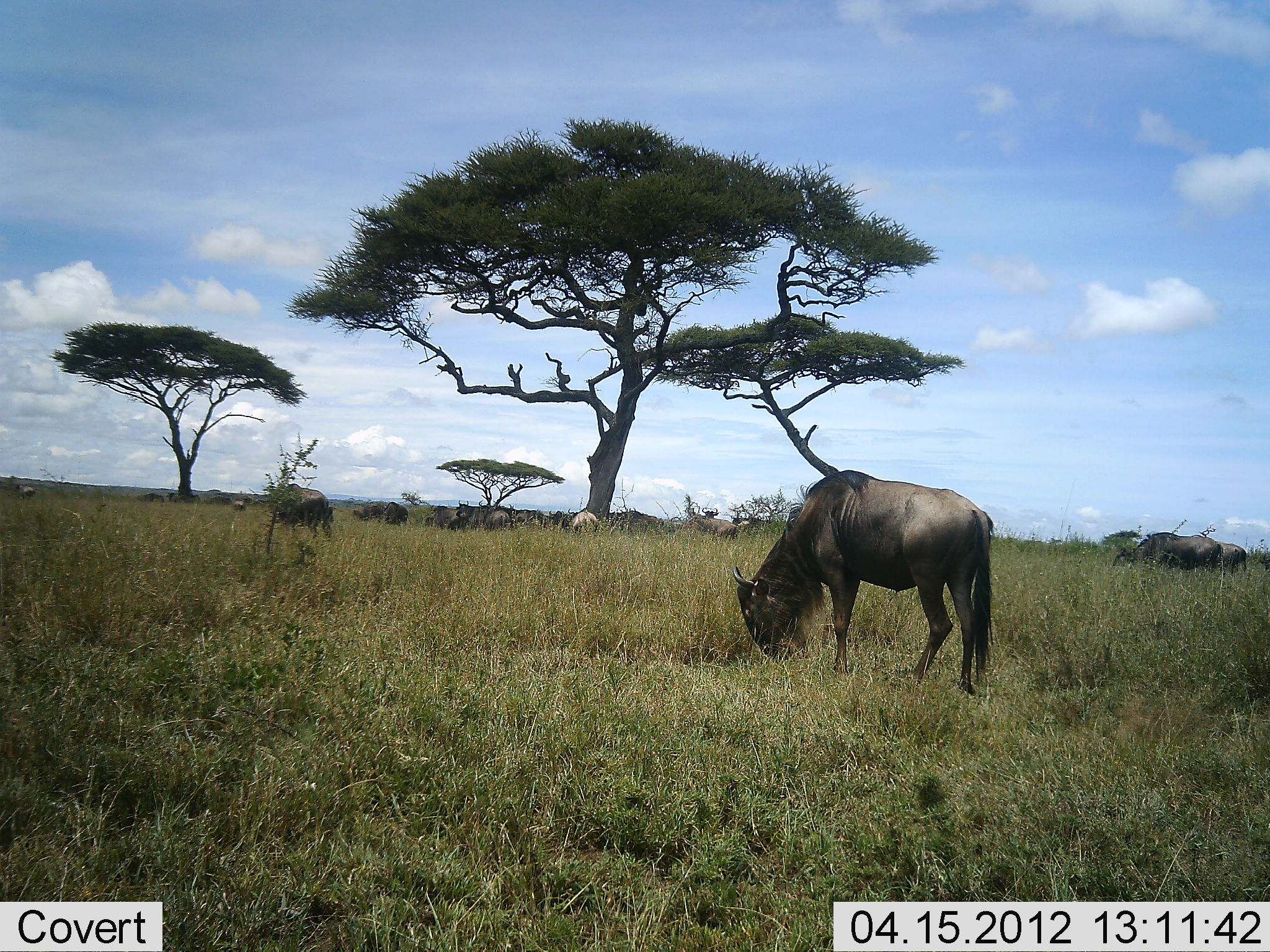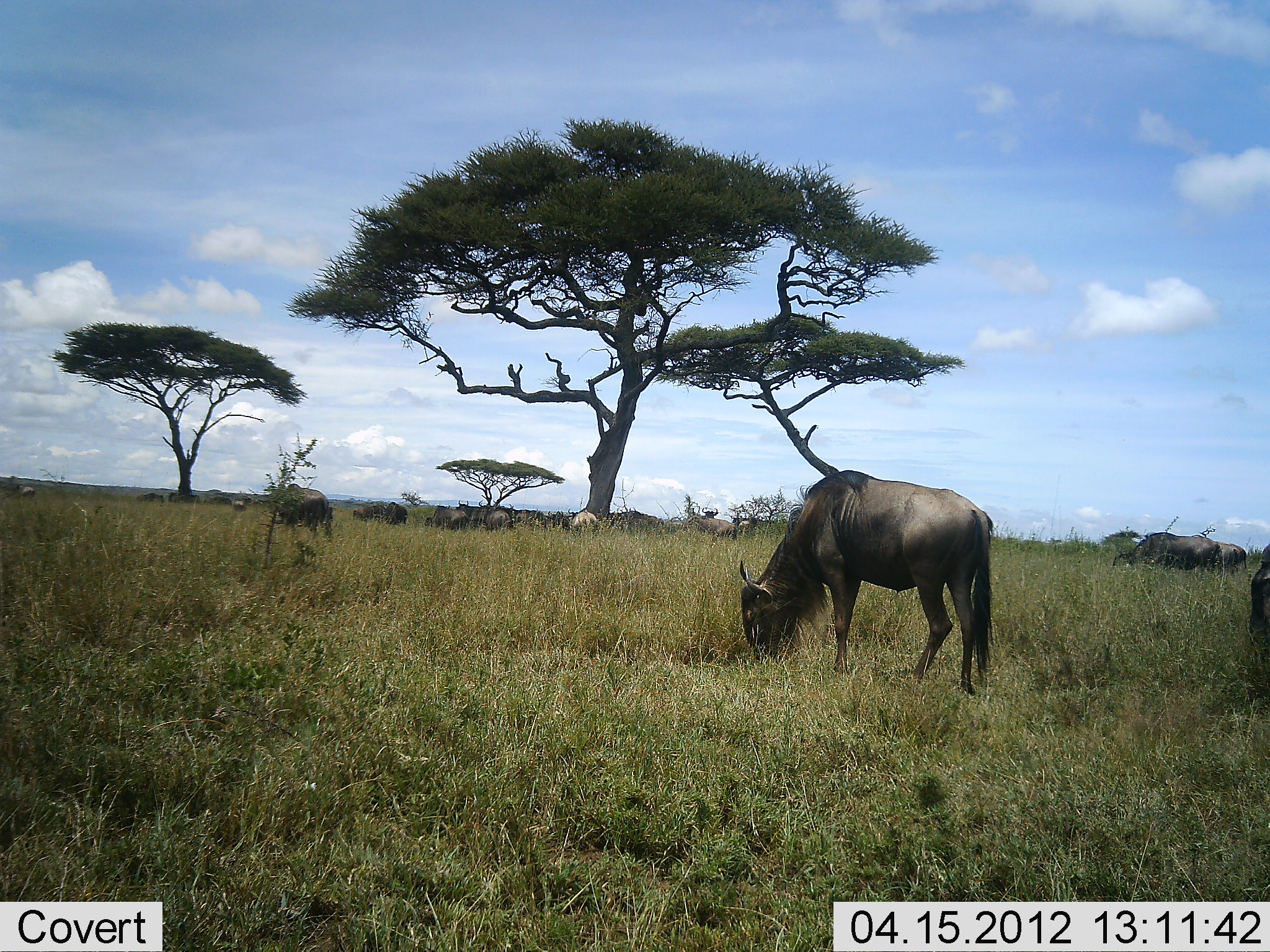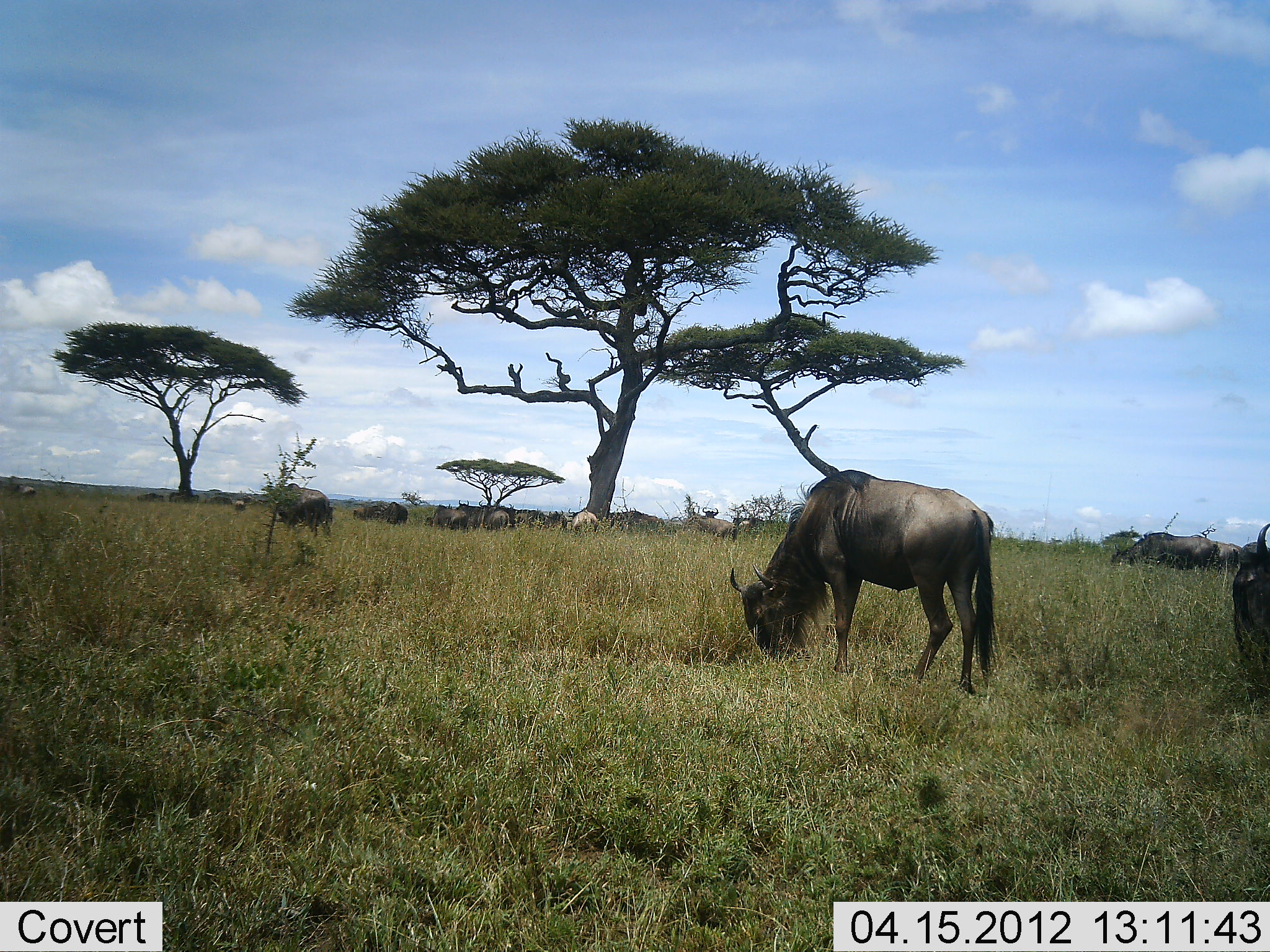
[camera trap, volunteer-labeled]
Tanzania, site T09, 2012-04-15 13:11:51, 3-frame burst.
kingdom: Animalia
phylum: Chordata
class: Mammalia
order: Artiodactyla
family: Bovidae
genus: Connochaetes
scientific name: Connochaetes taurinus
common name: blue wildebeest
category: wildebeest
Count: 11-50.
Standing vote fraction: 17%.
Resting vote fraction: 25%.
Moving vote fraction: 17%.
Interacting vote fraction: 0%.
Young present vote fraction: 0%.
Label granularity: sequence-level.